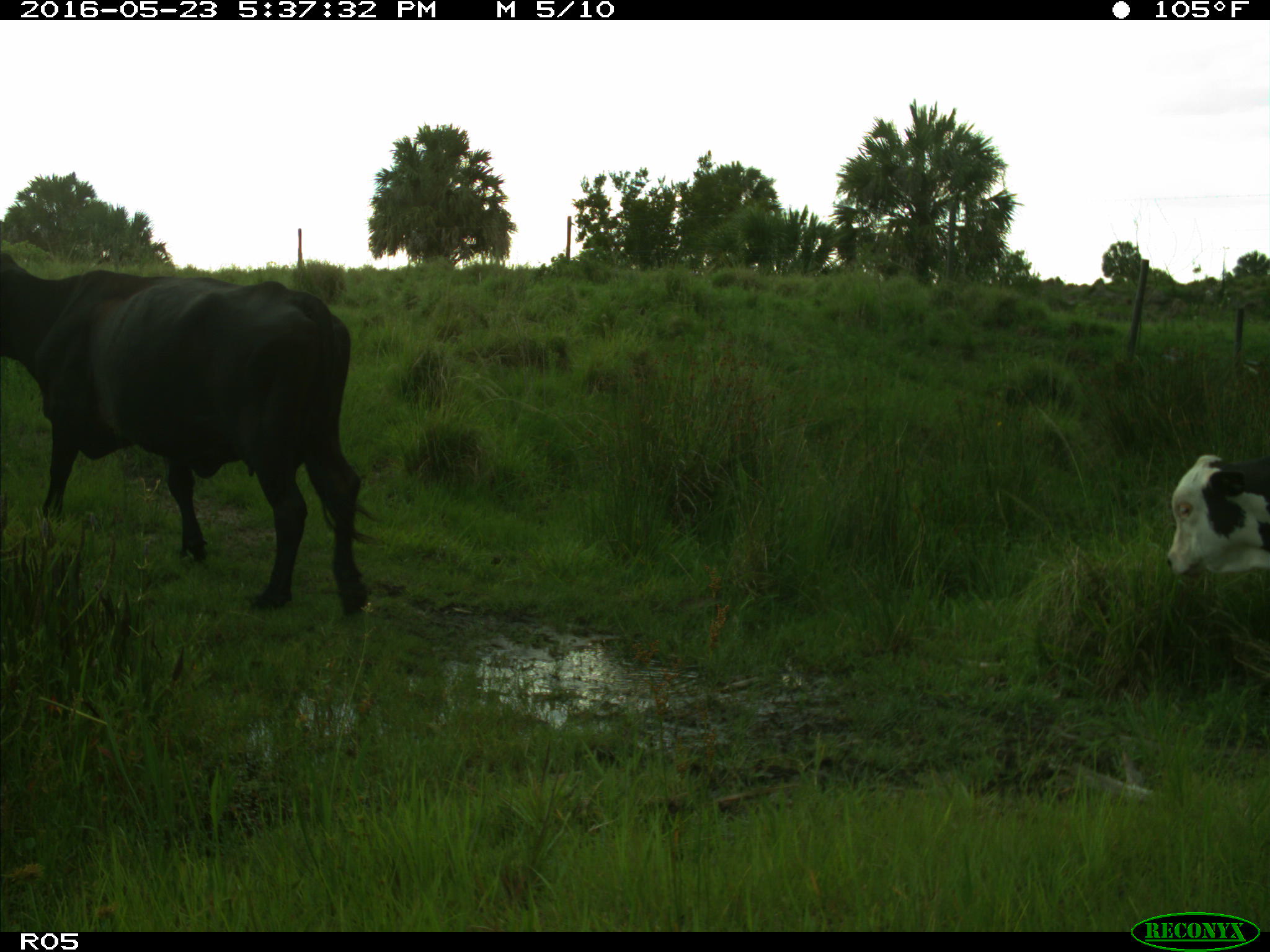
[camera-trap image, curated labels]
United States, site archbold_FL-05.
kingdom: Animalia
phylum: Chordata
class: Mammalia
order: Artiodactyla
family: Bovidae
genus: Bos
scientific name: Bos taurus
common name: domestic cow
Bos taurus (domestic cow).